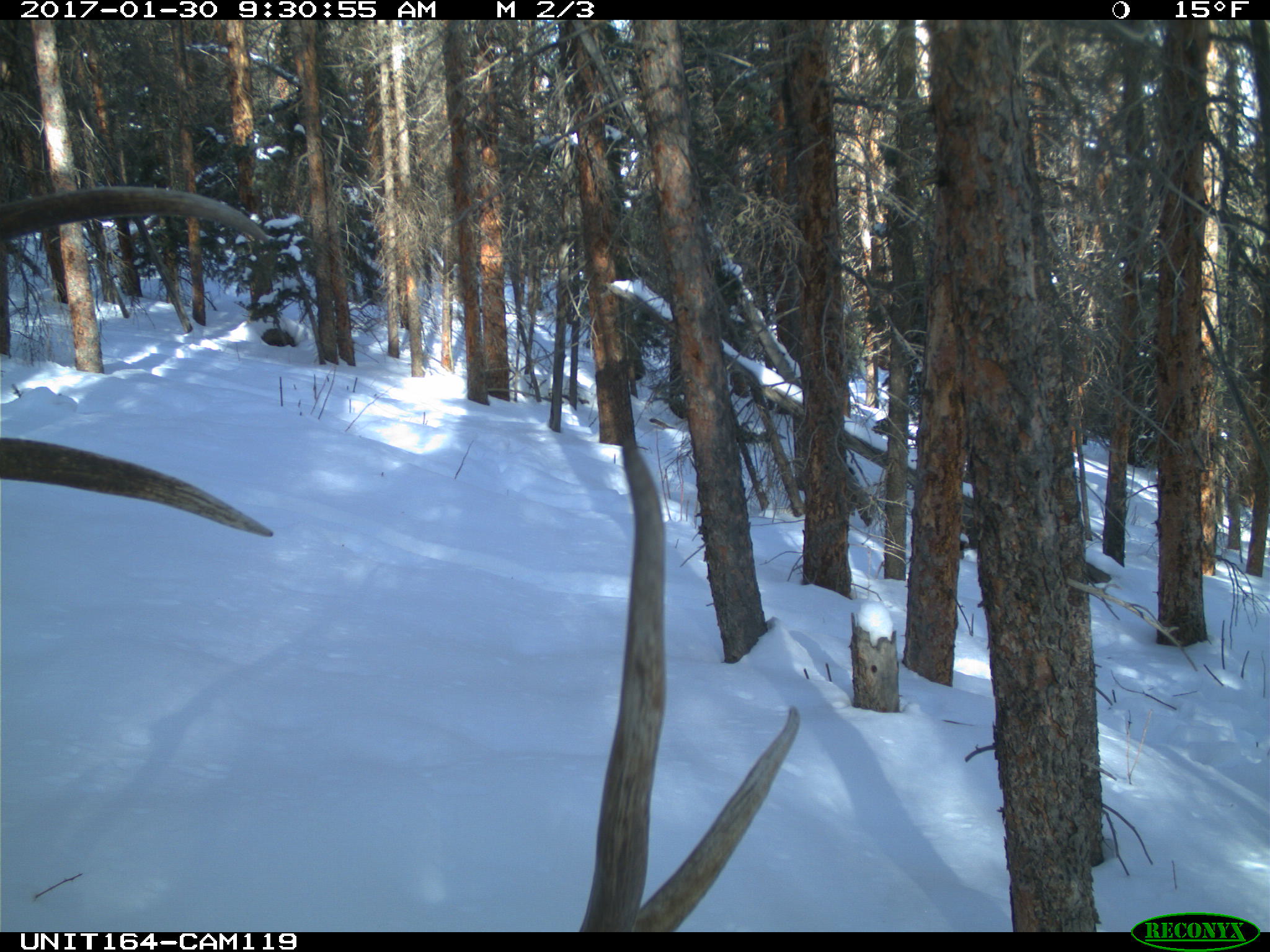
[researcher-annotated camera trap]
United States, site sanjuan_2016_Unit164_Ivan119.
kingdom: Animalia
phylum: Chordata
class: Mammalia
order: Artiodactyla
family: Cervidae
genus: Cervus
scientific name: Cervus elaphus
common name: red deer